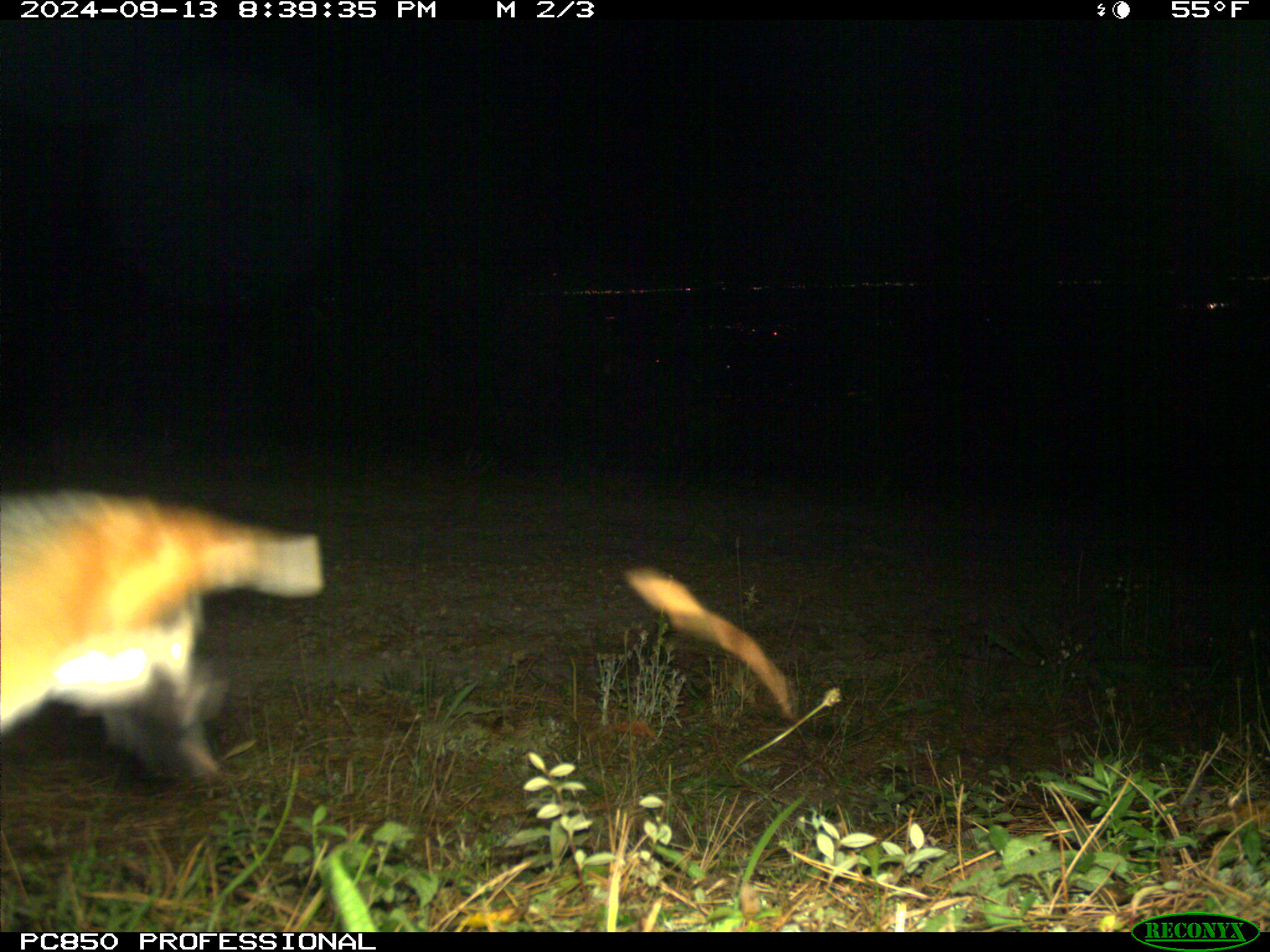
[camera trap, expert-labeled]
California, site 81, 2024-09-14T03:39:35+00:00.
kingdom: Animalia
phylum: Chordata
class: Mammalia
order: Carnivora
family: Canidae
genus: Vulpes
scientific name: Vulpes vulpes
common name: red fox